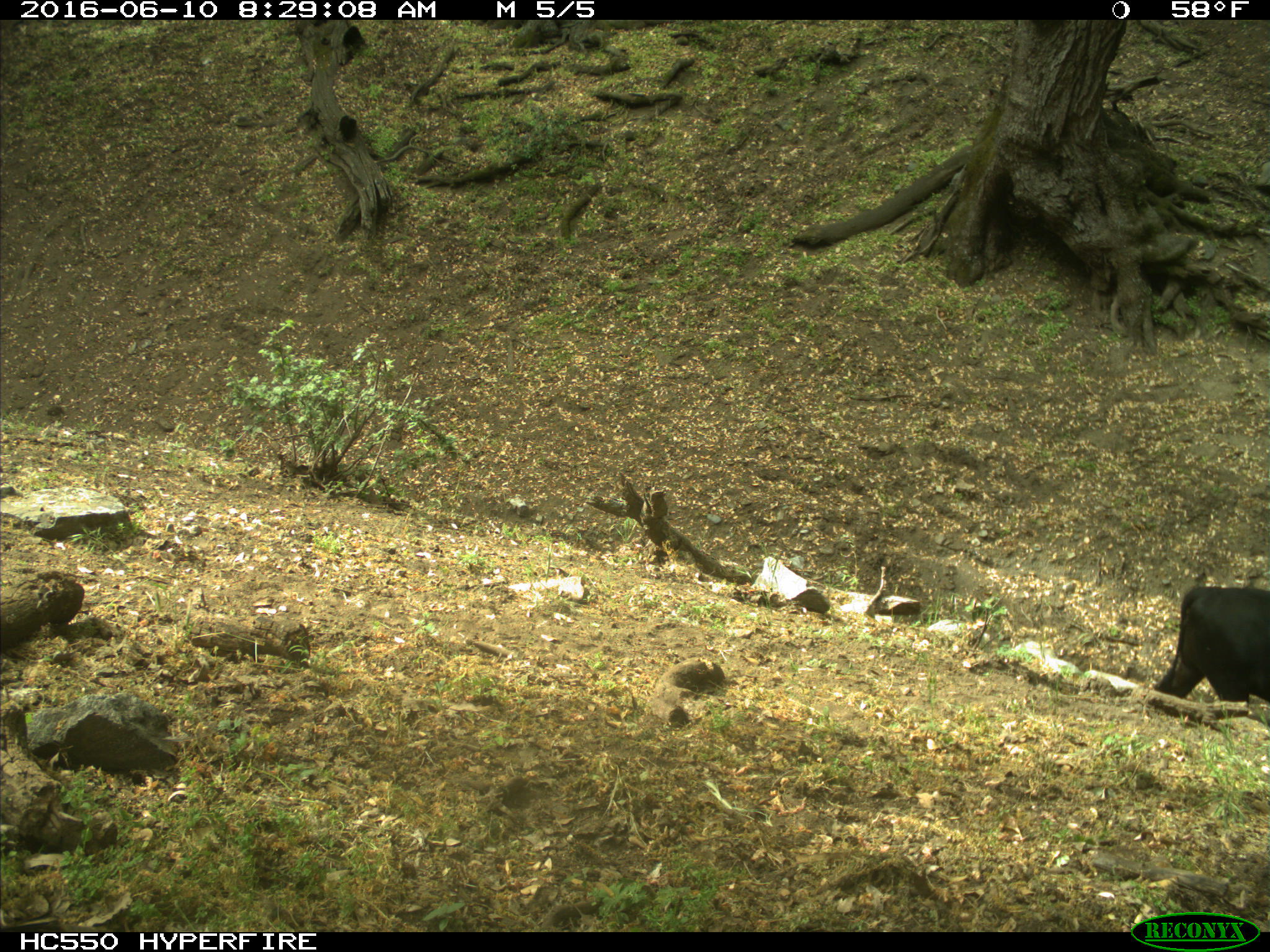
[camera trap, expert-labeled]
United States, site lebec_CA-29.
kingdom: Animalia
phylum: Chordata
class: Mammalia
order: Artiodactyla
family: Bovidae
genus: Bos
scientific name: Bos taurus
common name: domestic cow